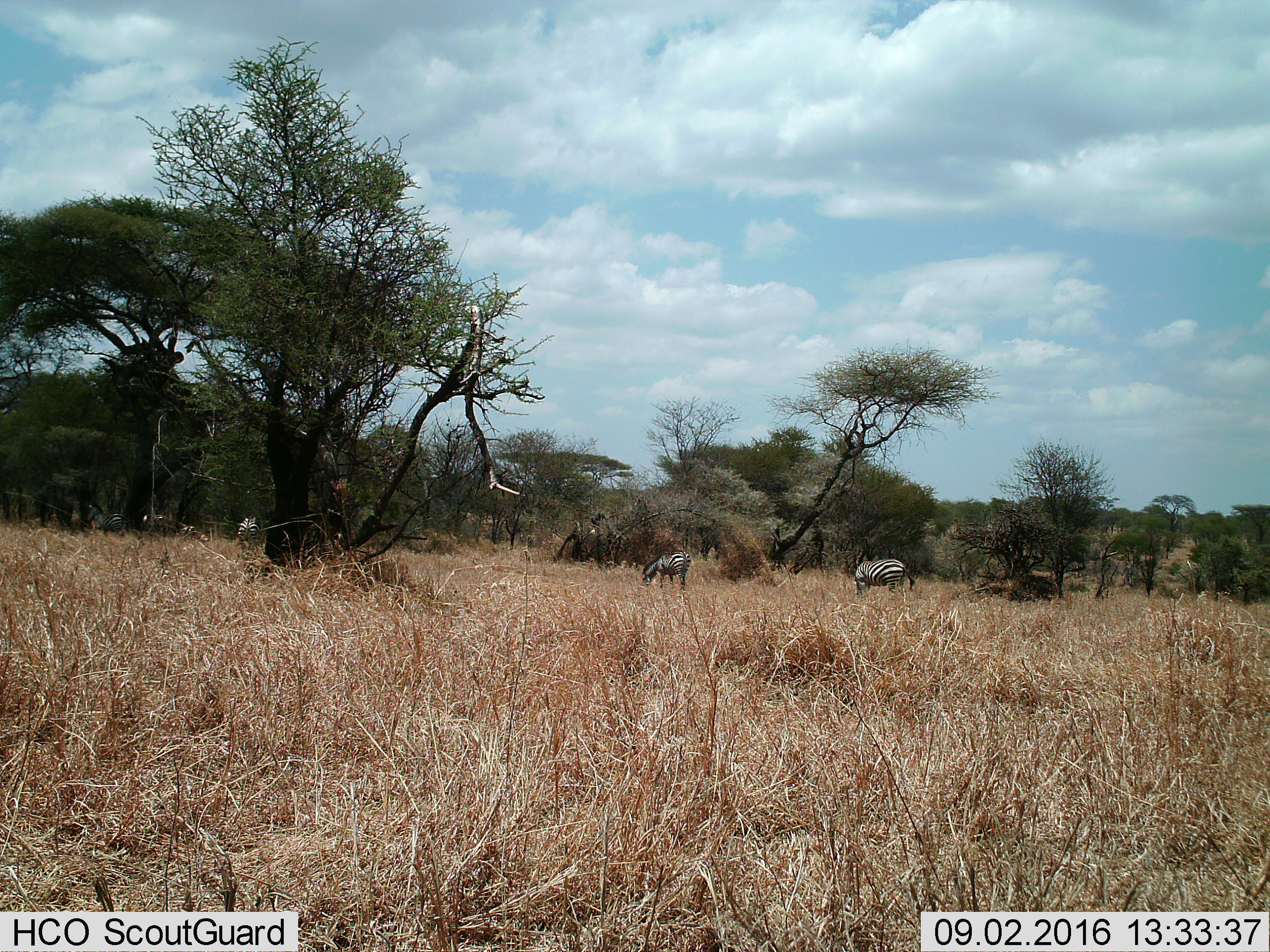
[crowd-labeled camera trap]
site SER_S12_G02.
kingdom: Animalia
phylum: Chordata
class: Mammalia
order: Perissodactyla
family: Equidae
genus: Equus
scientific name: Equus quagga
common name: plains zebra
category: zebraplains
Zebraplains (plains zebra) (Equus quagga), count 4. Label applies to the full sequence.